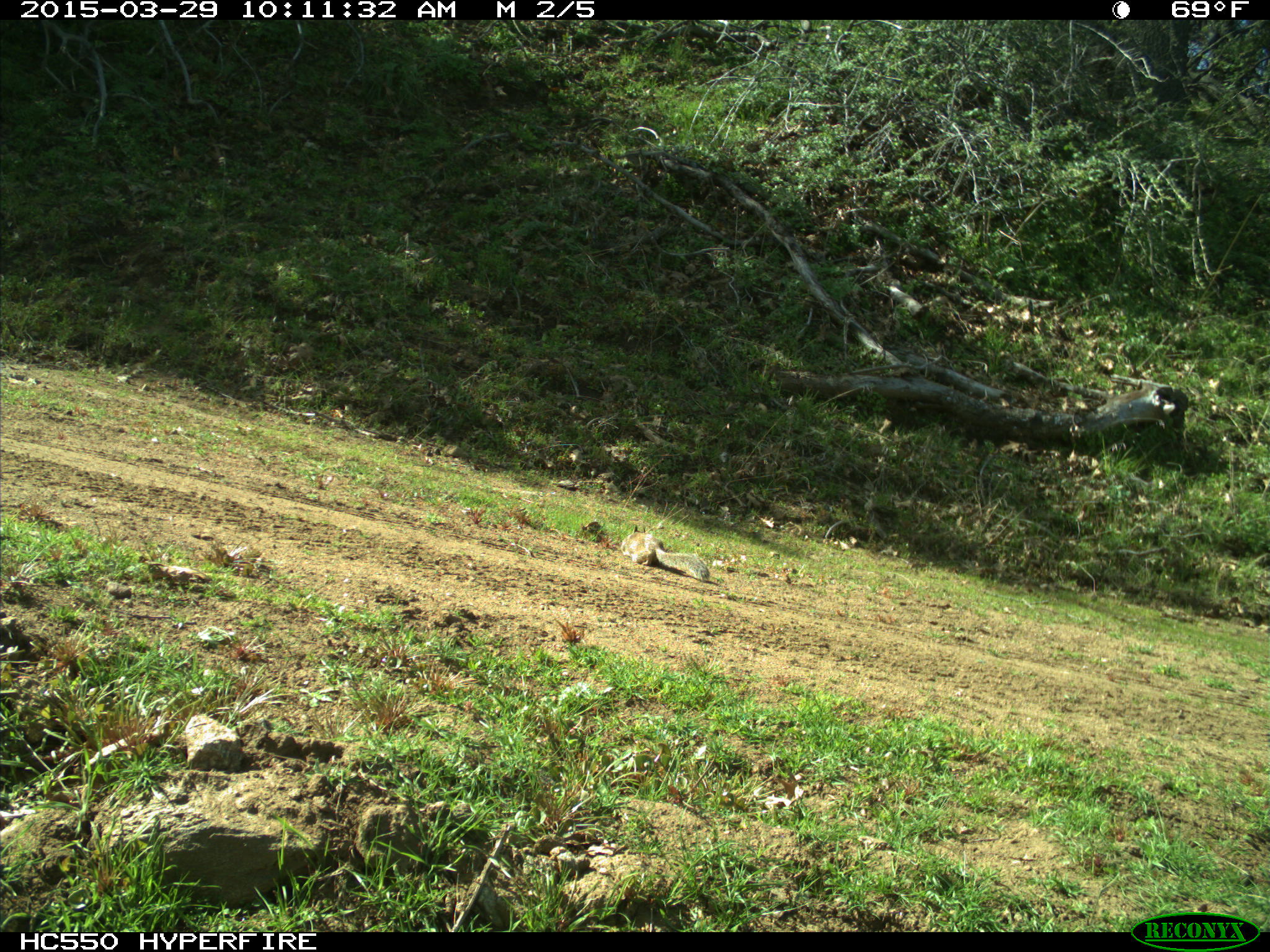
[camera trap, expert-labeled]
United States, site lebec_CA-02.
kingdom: Animalia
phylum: Chordata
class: Mammalia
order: Rodentia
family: Sciuridae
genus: Otospermophilus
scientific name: Otospermophilus beecheyi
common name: california ground squirrel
Otospermophilus beecheyi (california ground squirrel).